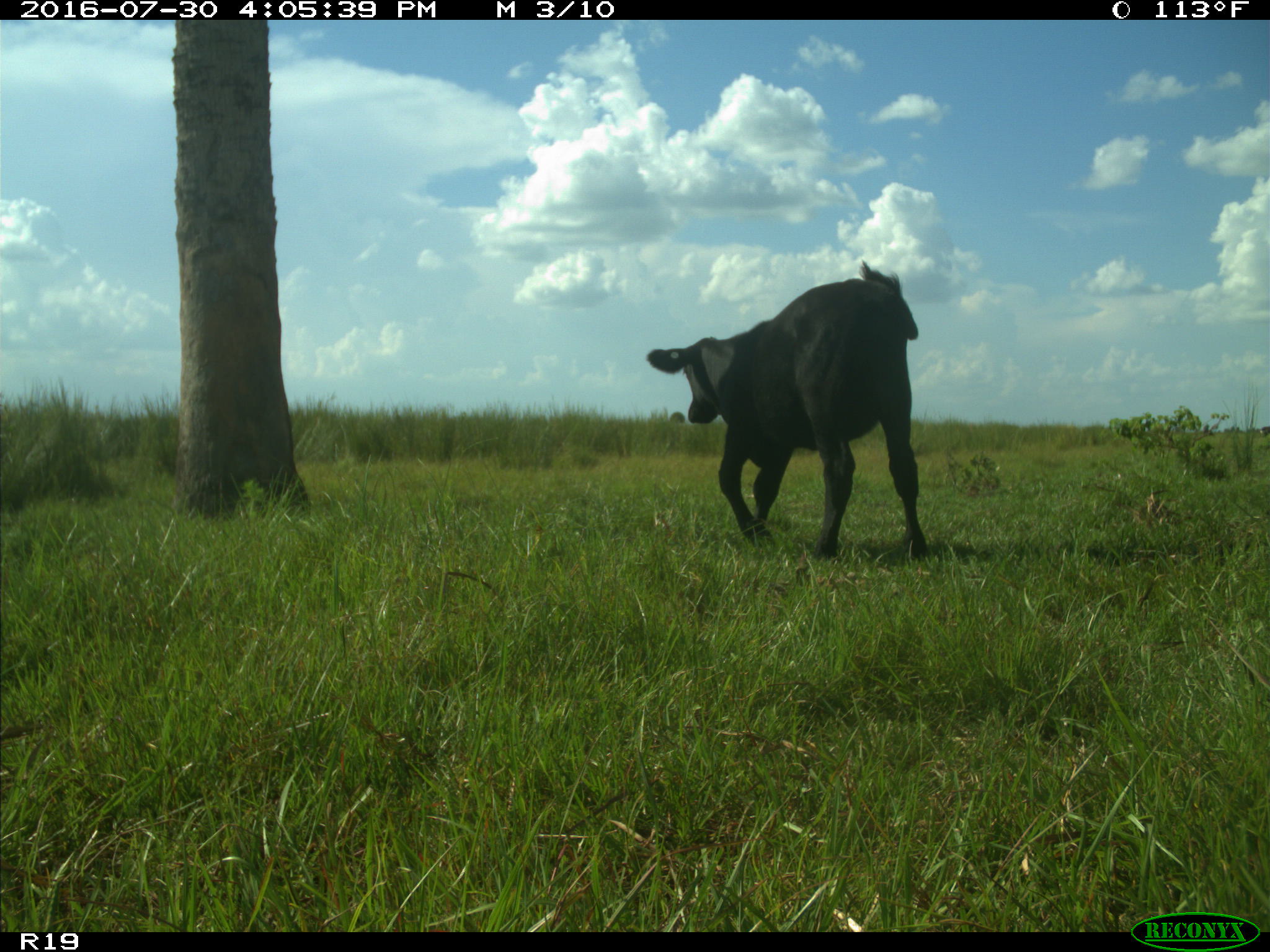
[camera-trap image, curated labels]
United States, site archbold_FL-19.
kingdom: Animalia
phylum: Chordata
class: Mammalia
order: Artiodactyla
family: Bovidae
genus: Bos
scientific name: Bos taurus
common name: domestic cow